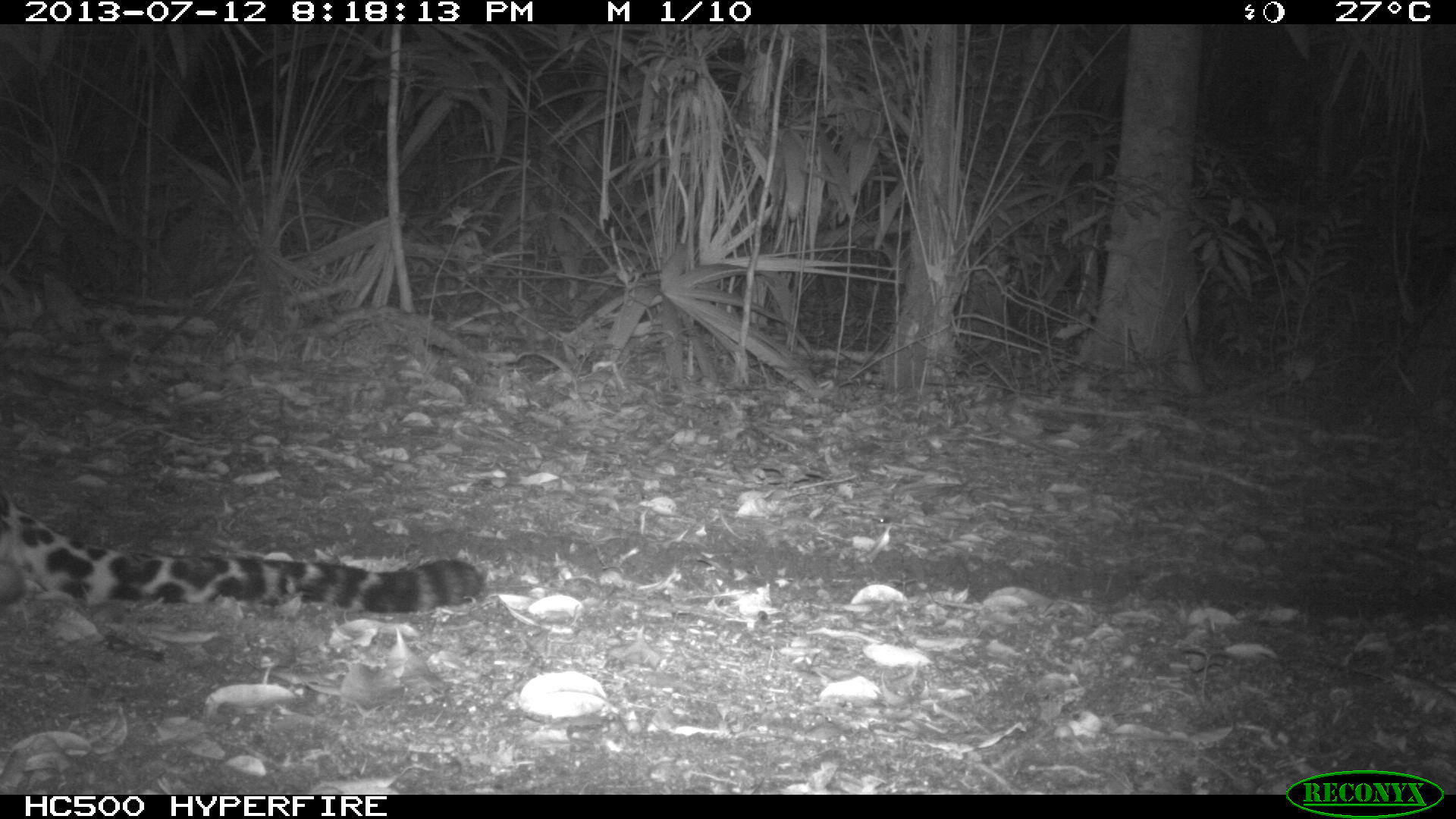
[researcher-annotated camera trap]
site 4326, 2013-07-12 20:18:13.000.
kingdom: Animalia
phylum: Chordata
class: Mammalia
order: Carnivora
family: Felidae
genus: Panthera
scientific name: Panthera onca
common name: jaguar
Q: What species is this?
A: Panthera onca (jaguar).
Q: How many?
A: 1.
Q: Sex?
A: Male.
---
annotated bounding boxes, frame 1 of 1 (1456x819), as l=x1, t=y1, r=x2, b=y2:
panthera onca: l=0, t=489, r=484, b=615